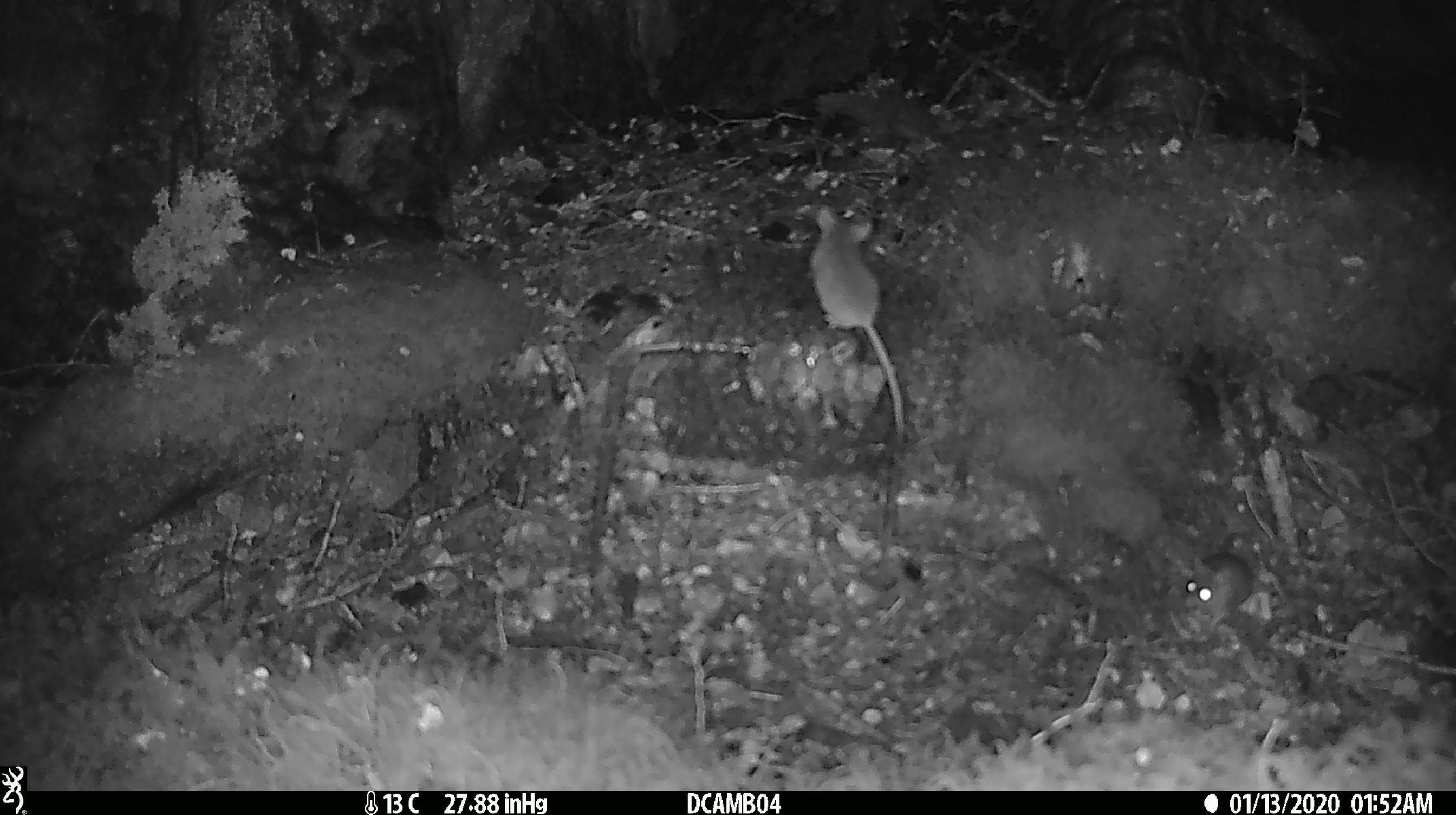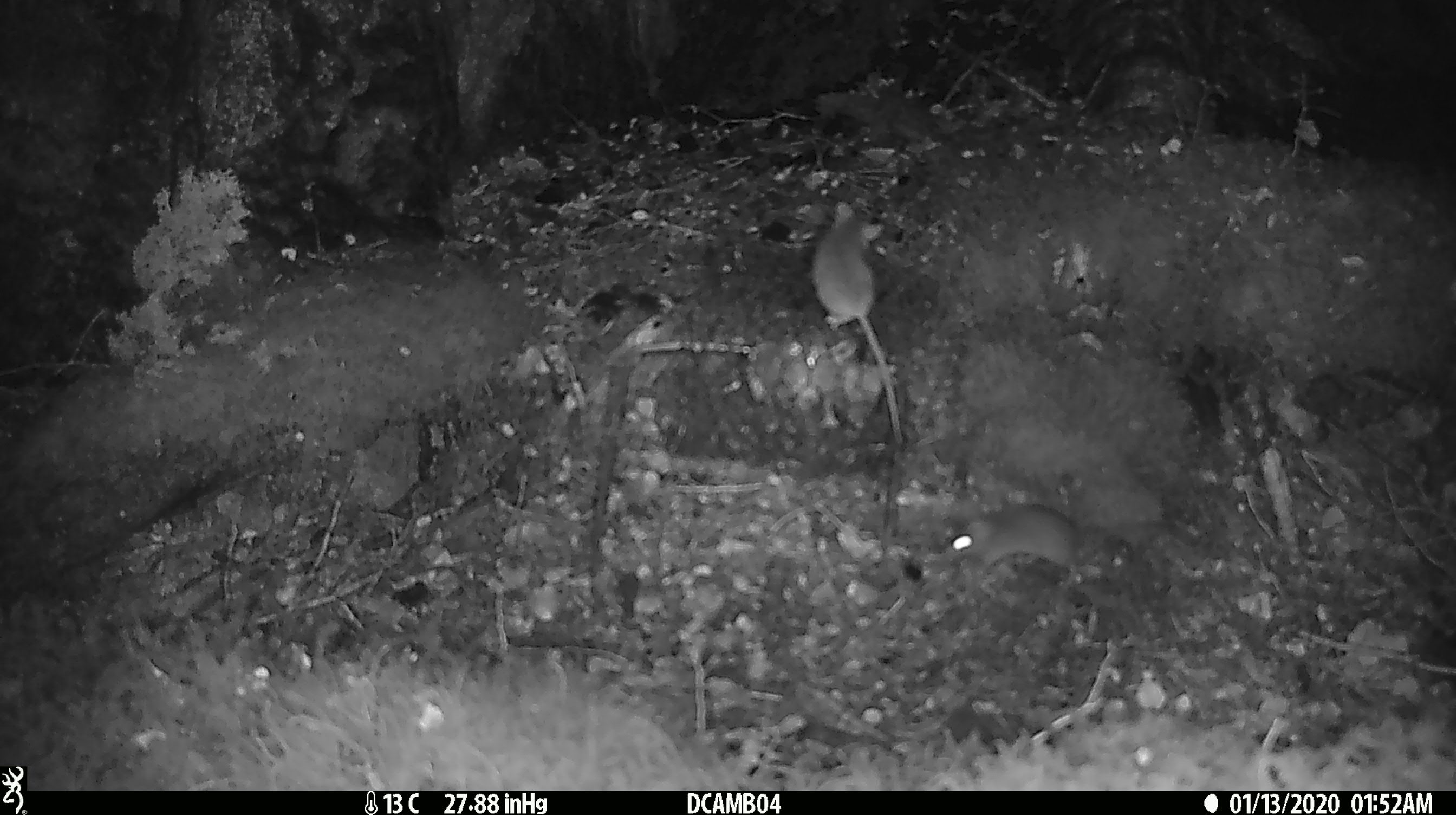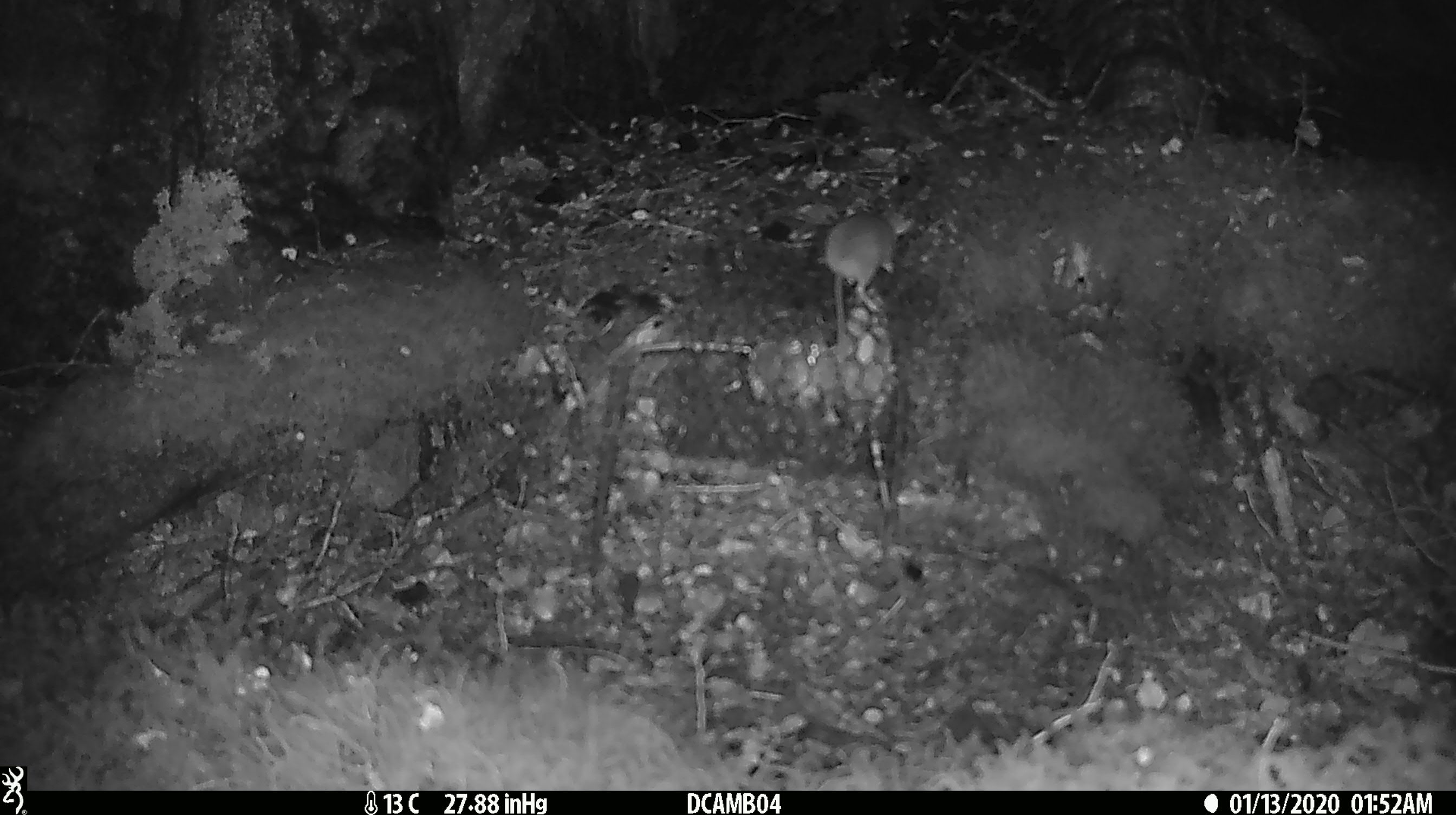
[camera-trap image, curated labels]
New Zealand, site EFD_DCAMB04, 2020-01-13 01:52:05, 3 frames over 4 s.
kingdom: Animalia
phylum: Chordata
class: Mammalia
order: Rodentia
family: Muridae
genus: Mus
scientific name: Mus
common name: mouse